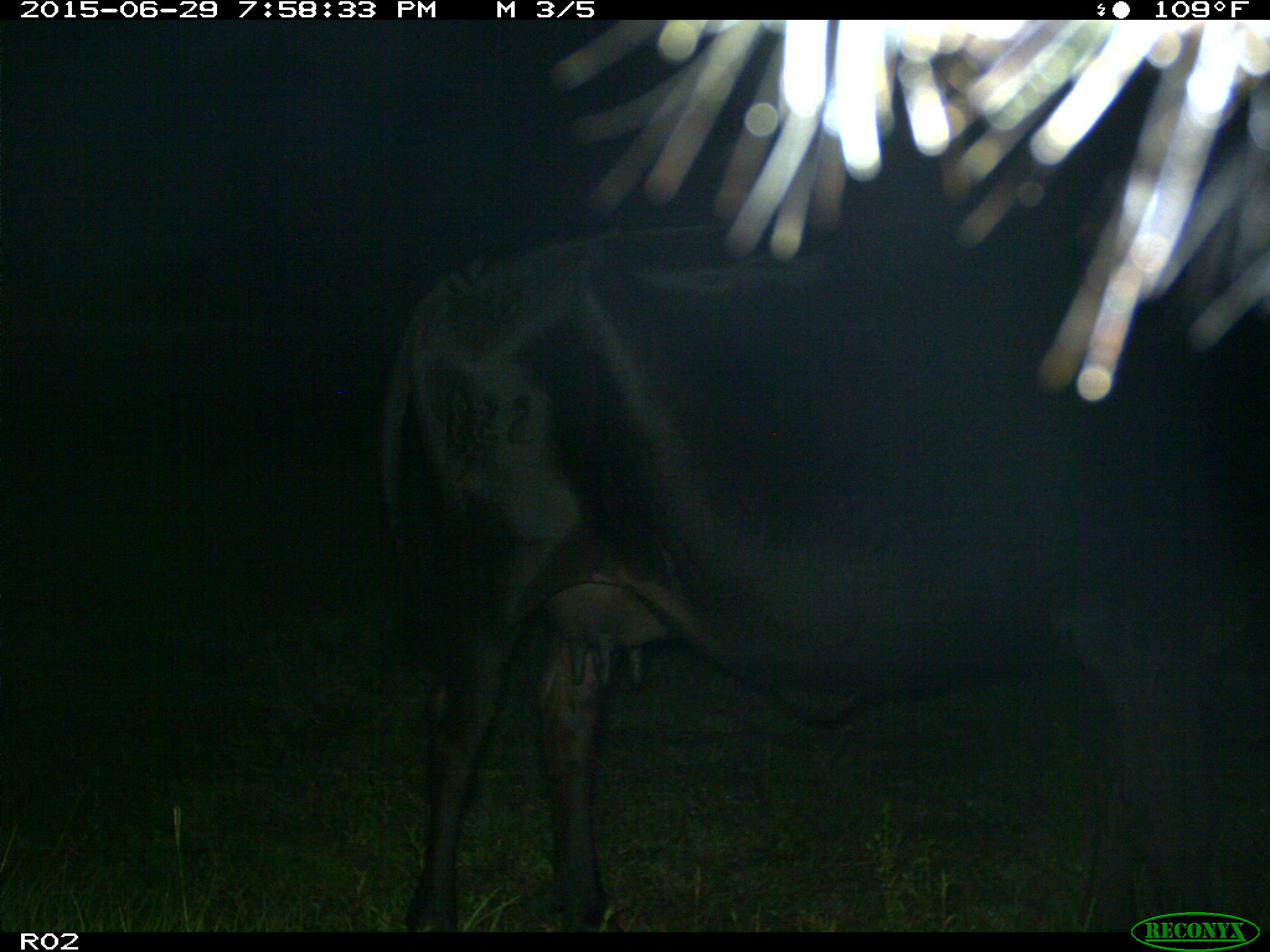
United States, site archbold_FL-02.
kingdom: Animalia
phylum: Chordata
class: Mammalia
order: Artiodactyla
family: Bovidae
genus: Bos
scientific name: Bos taurus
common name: domestic cow